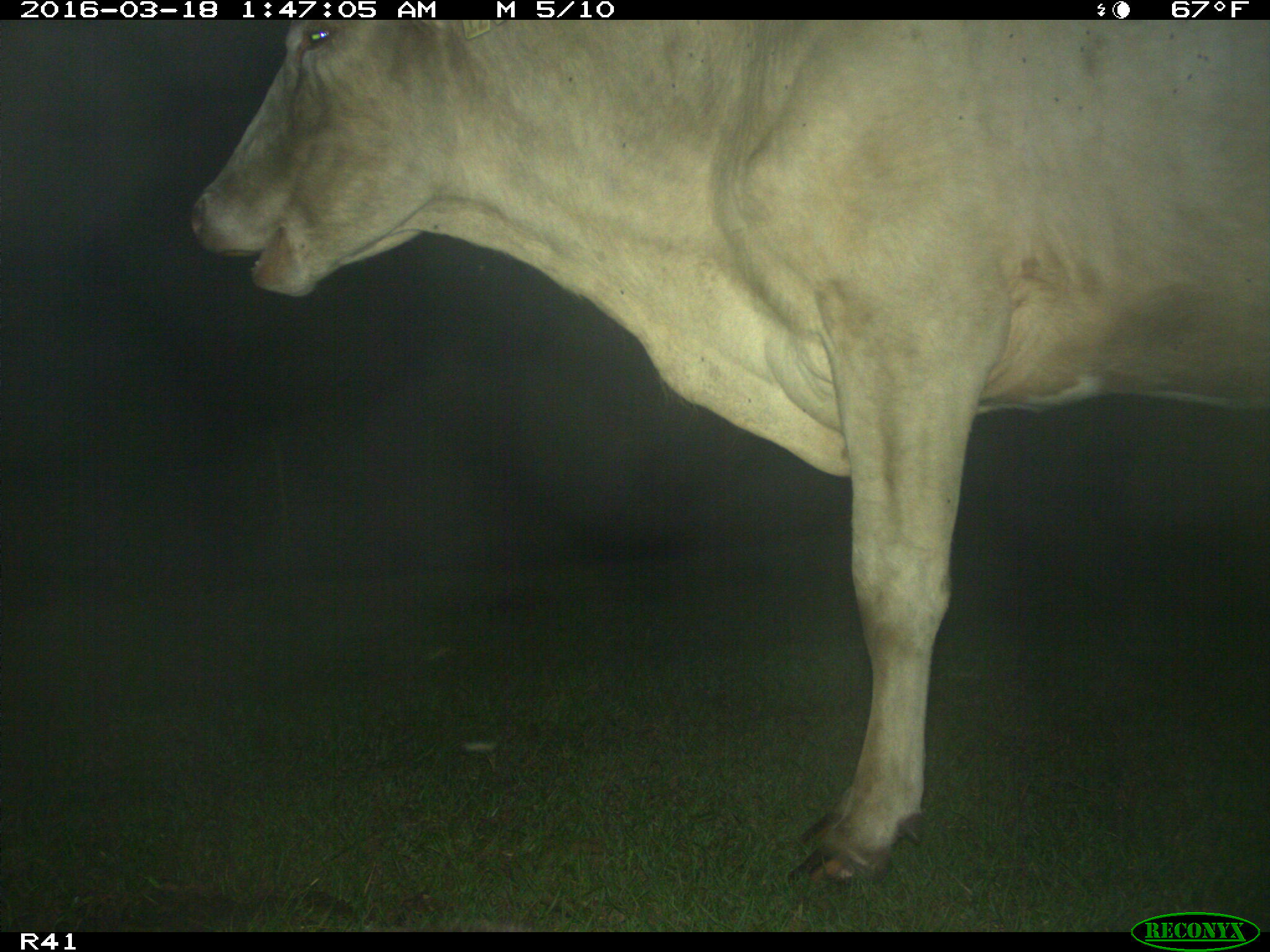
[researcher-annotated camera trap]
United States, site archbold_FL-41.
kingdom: Animalia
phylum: Chordata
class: Mammalia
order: Artiodactyla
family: Bovidae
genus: Bos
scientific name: Bos taurus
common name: domestic cow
Bos taurus (domestic cow).